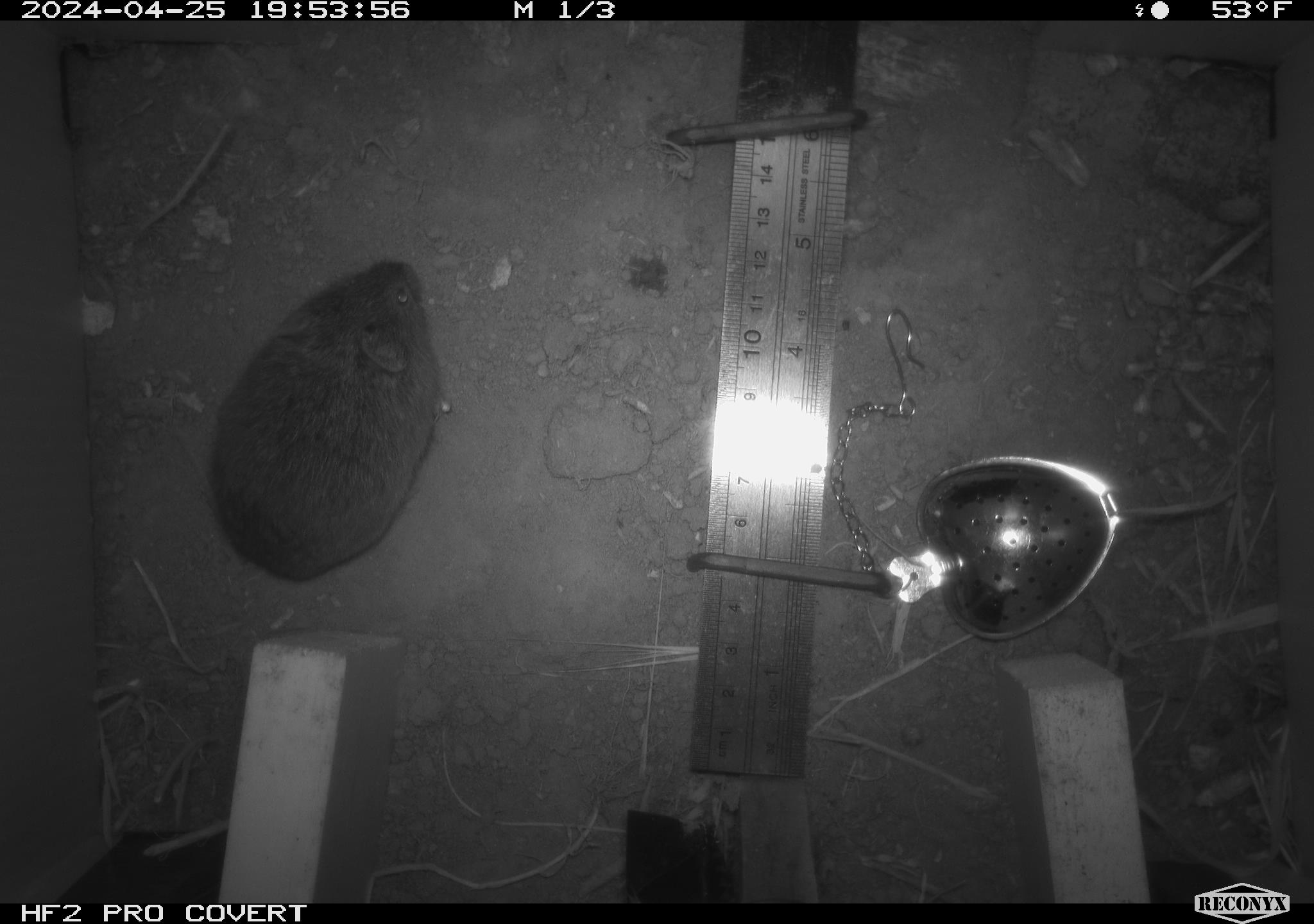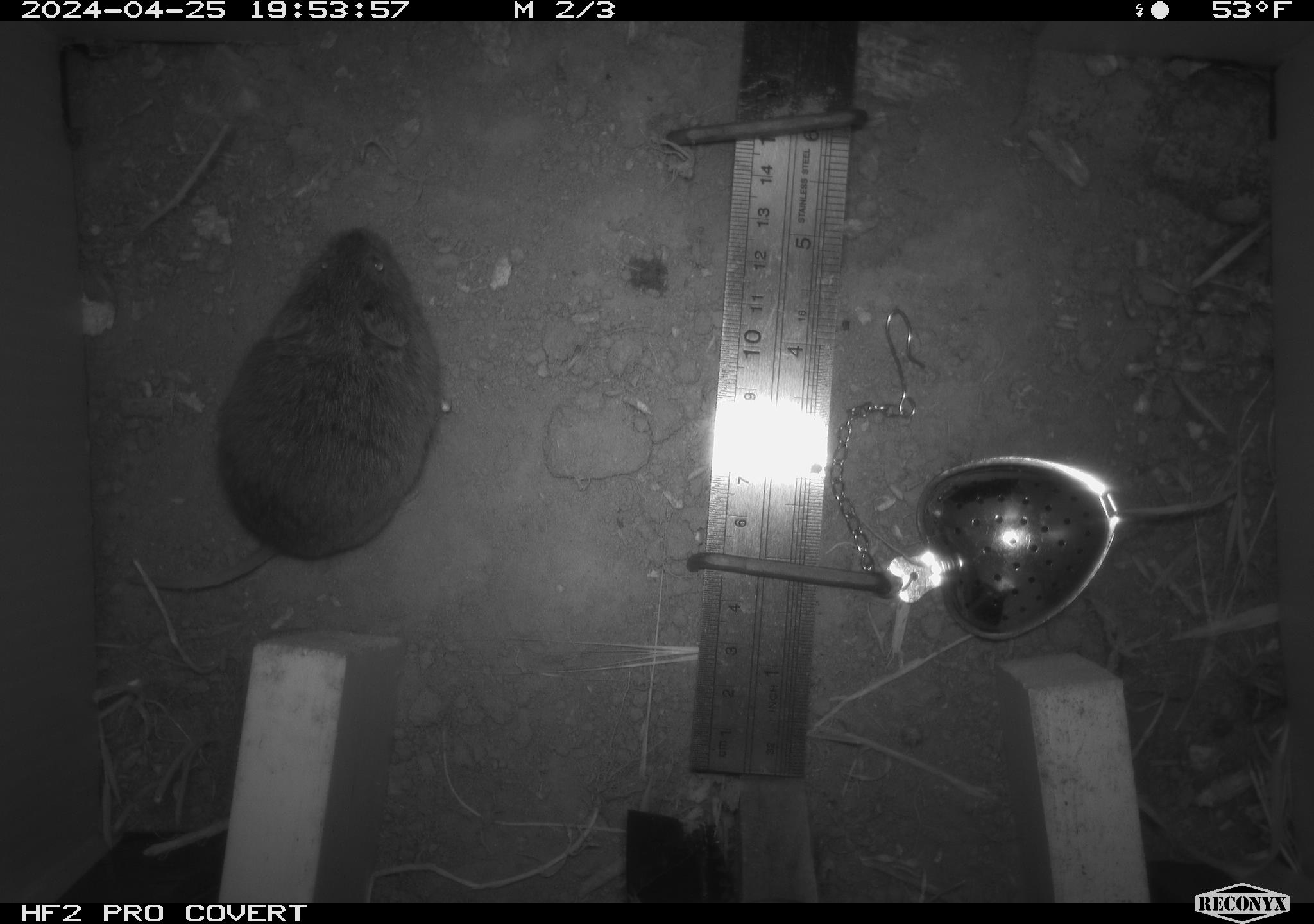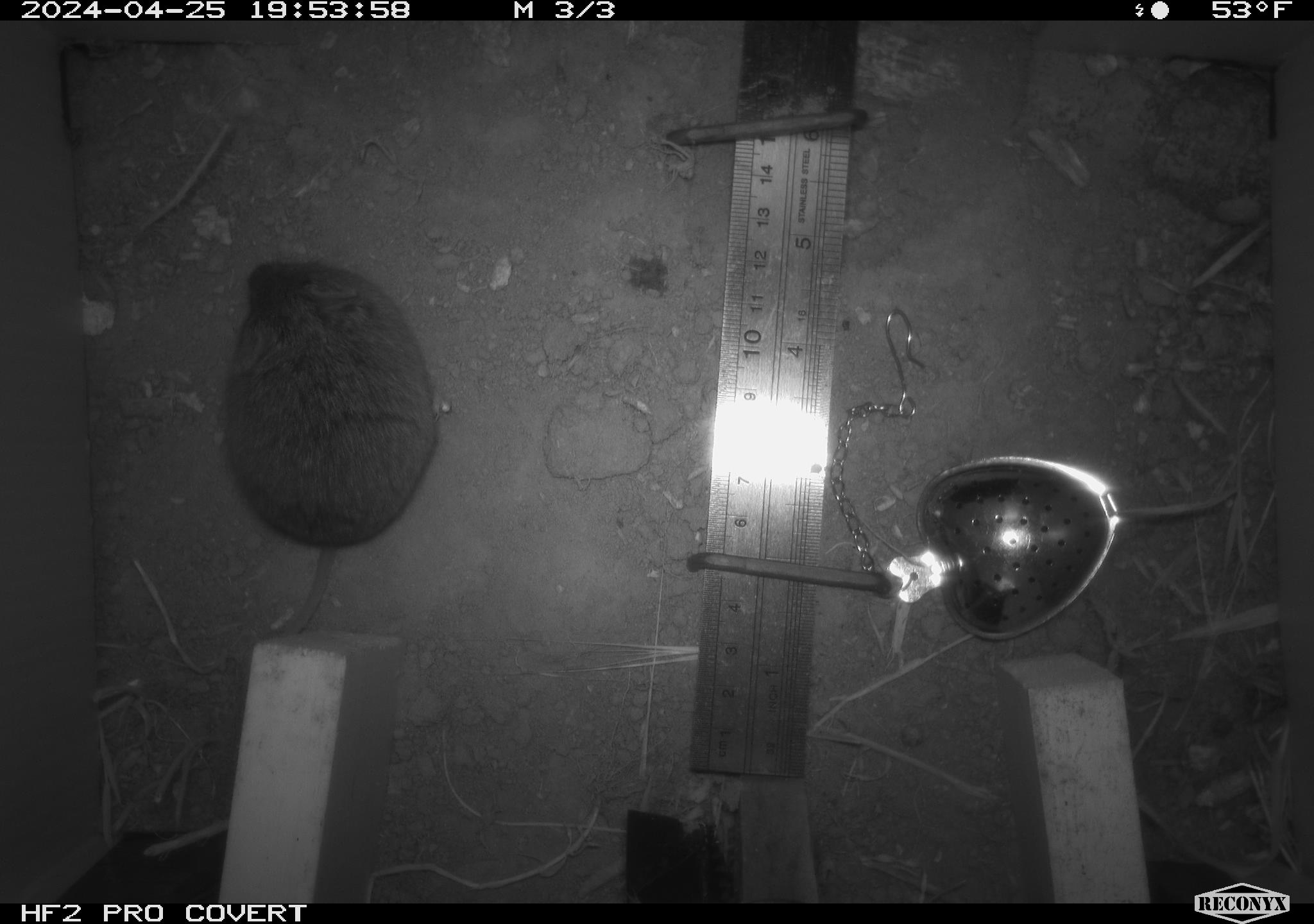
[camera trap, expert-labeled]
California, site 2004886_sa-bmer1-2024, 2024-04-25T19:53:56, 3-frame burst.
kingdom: Animalia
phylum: Chordata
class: Mammalia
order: Rodentia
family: Cricetidae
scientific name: Arvicolinae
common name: voles, lemmings, and muskrats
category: arvicolinae subfamily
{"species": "arvicolinae subfamily (voles, lemmings, and muskrats) (Arvicolinae)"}